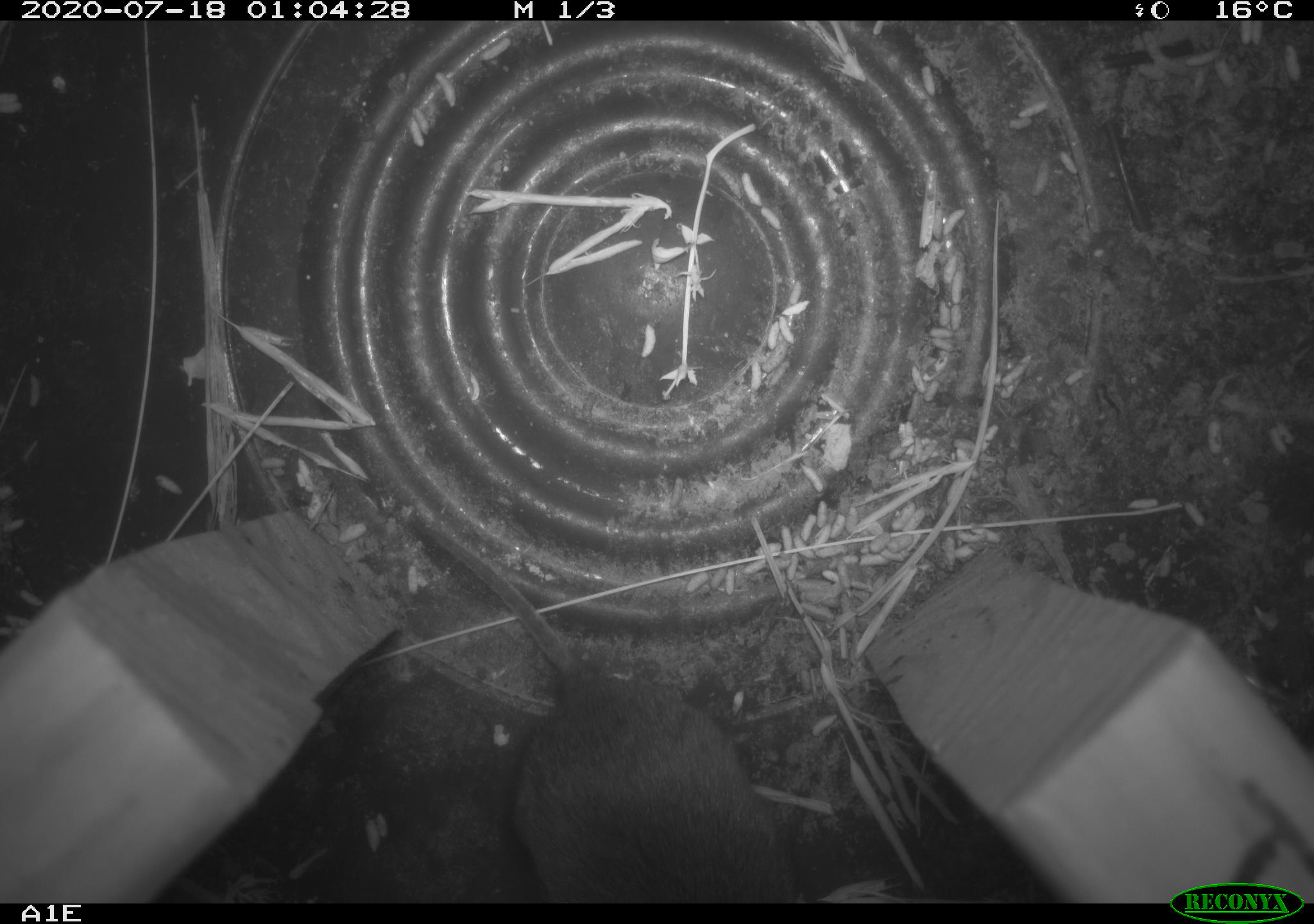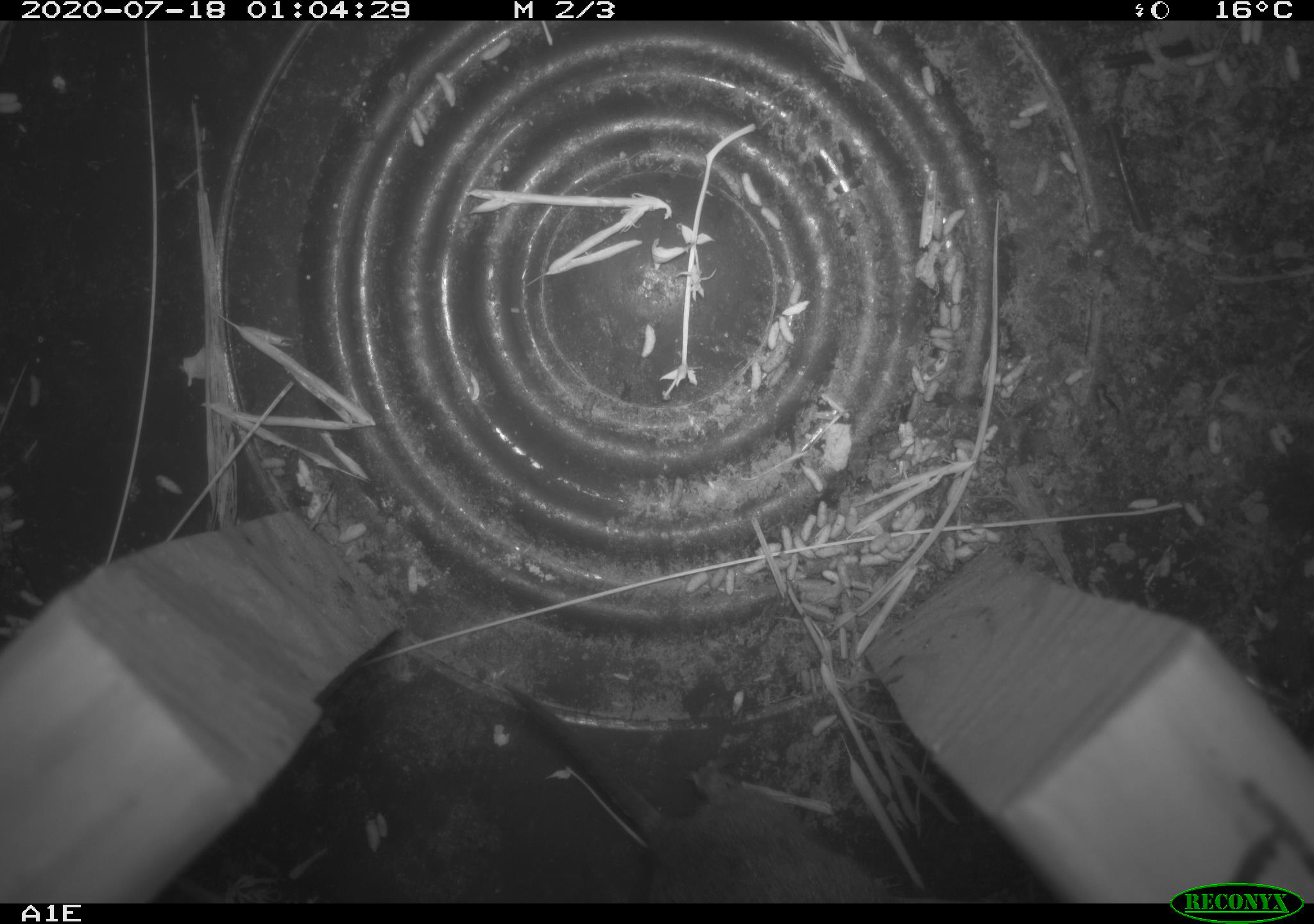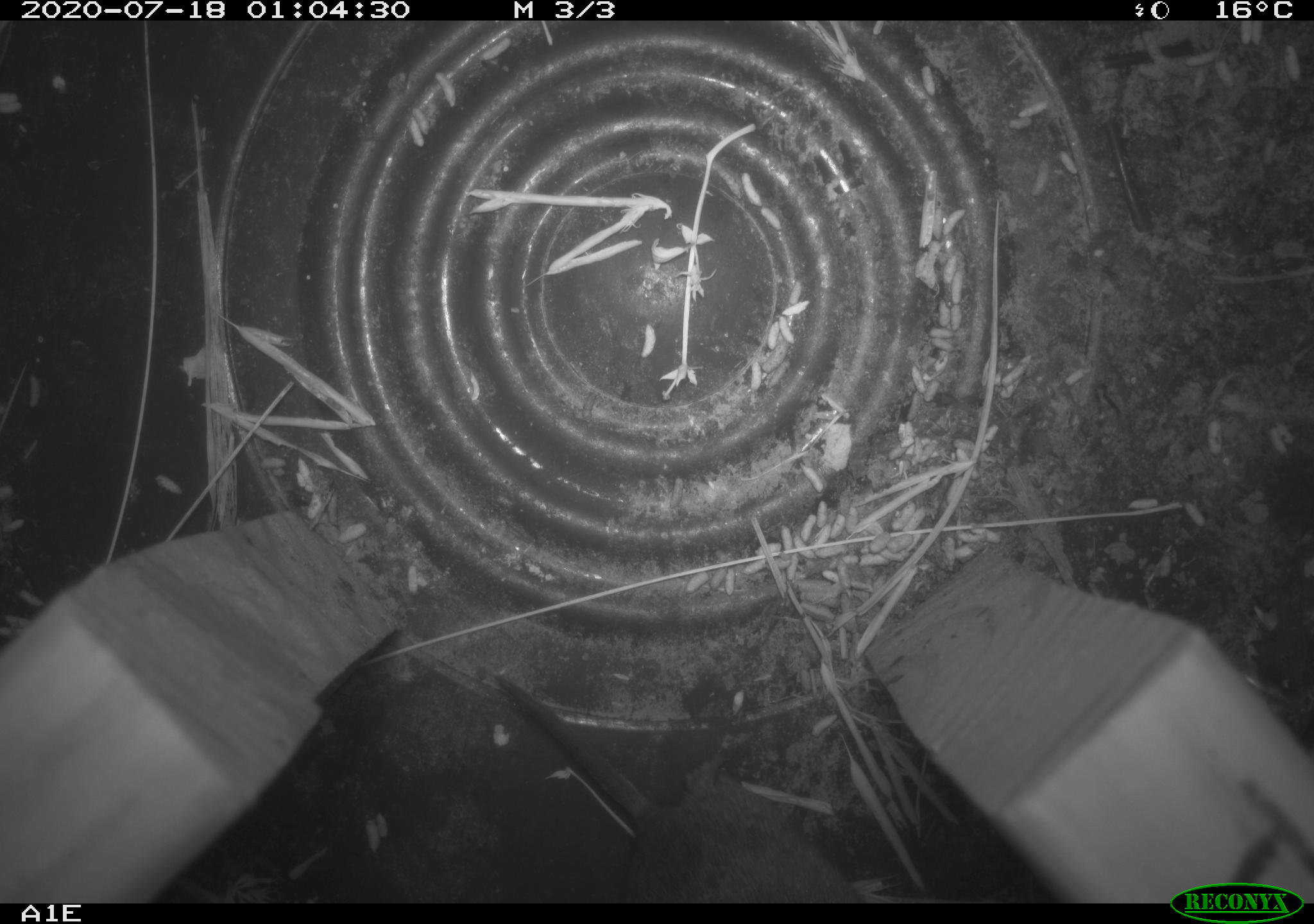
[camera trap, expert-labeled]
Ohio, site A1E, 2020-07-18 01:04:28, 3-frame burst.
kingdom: Animalia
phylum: Chordata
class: Mammalia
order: Rodentia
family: Cricetidae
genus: Microtus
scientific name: Microtus pennsylvanicus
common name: meadow vole